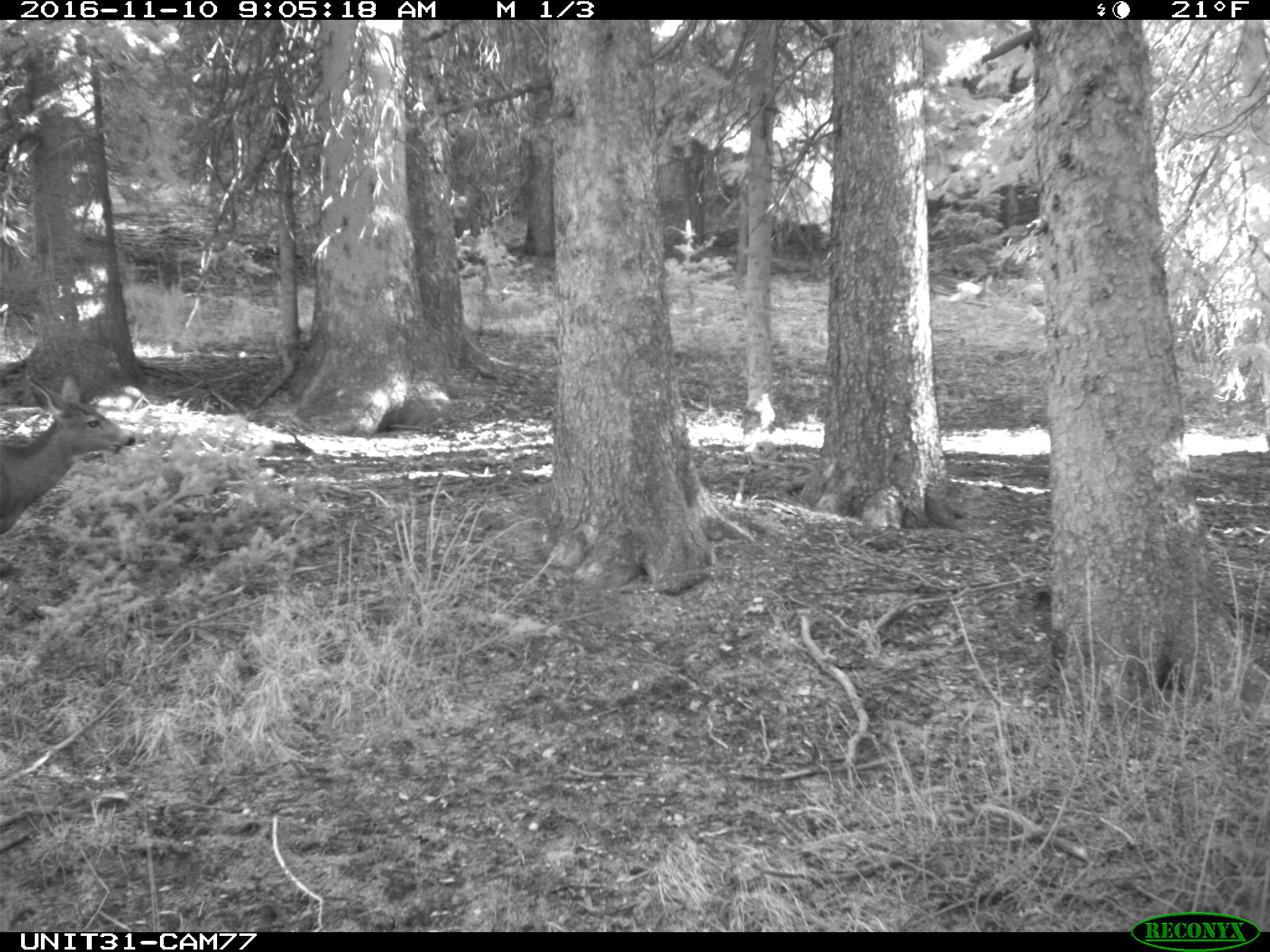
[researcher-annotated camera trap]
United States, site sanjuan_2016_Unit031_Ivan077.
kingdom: Animalia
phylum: Chordata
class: Mammalia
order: Artiodactyla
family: Cervidae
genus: Odocoileus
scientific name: Odocoileus hemionus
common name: mule deer